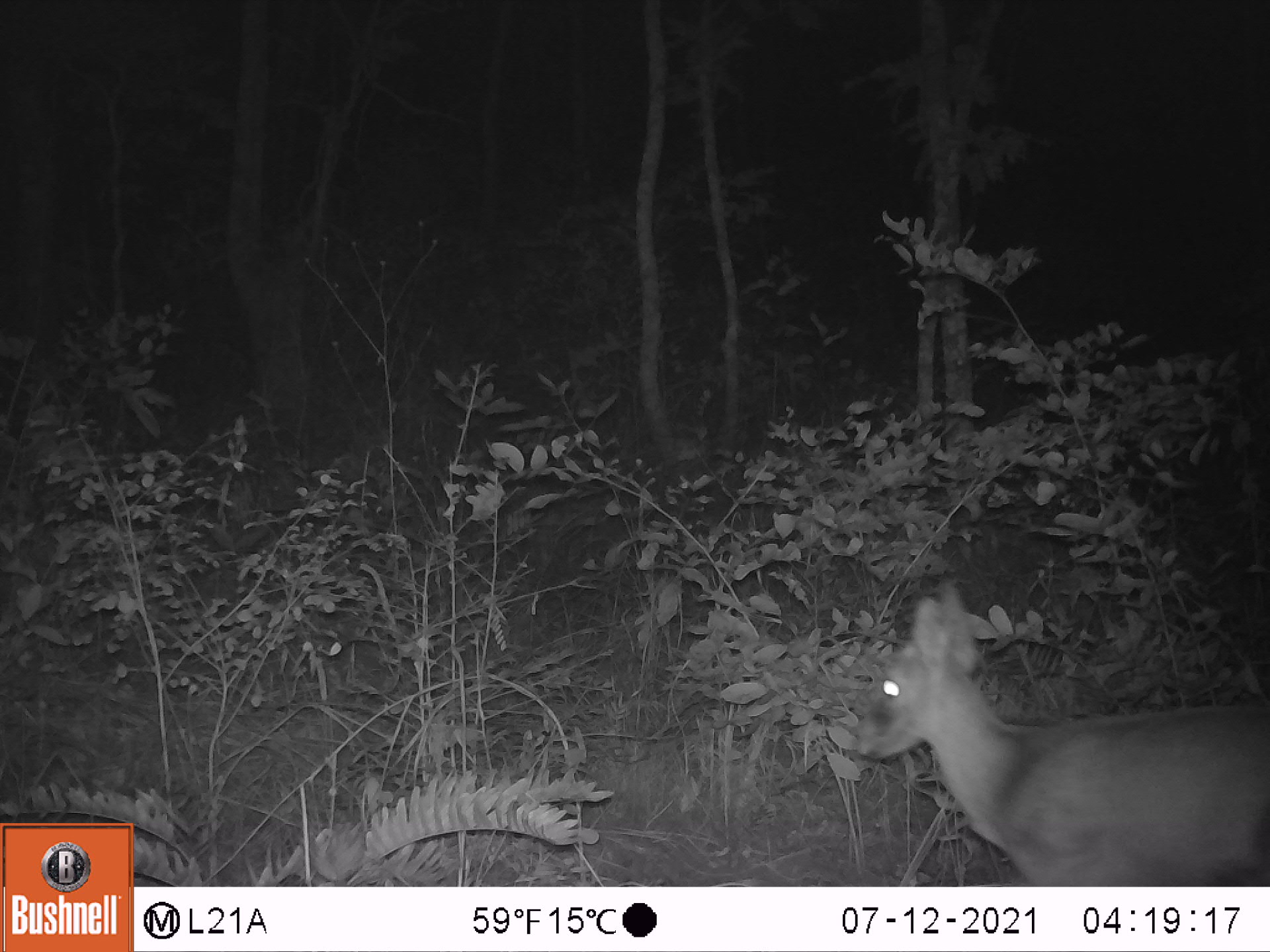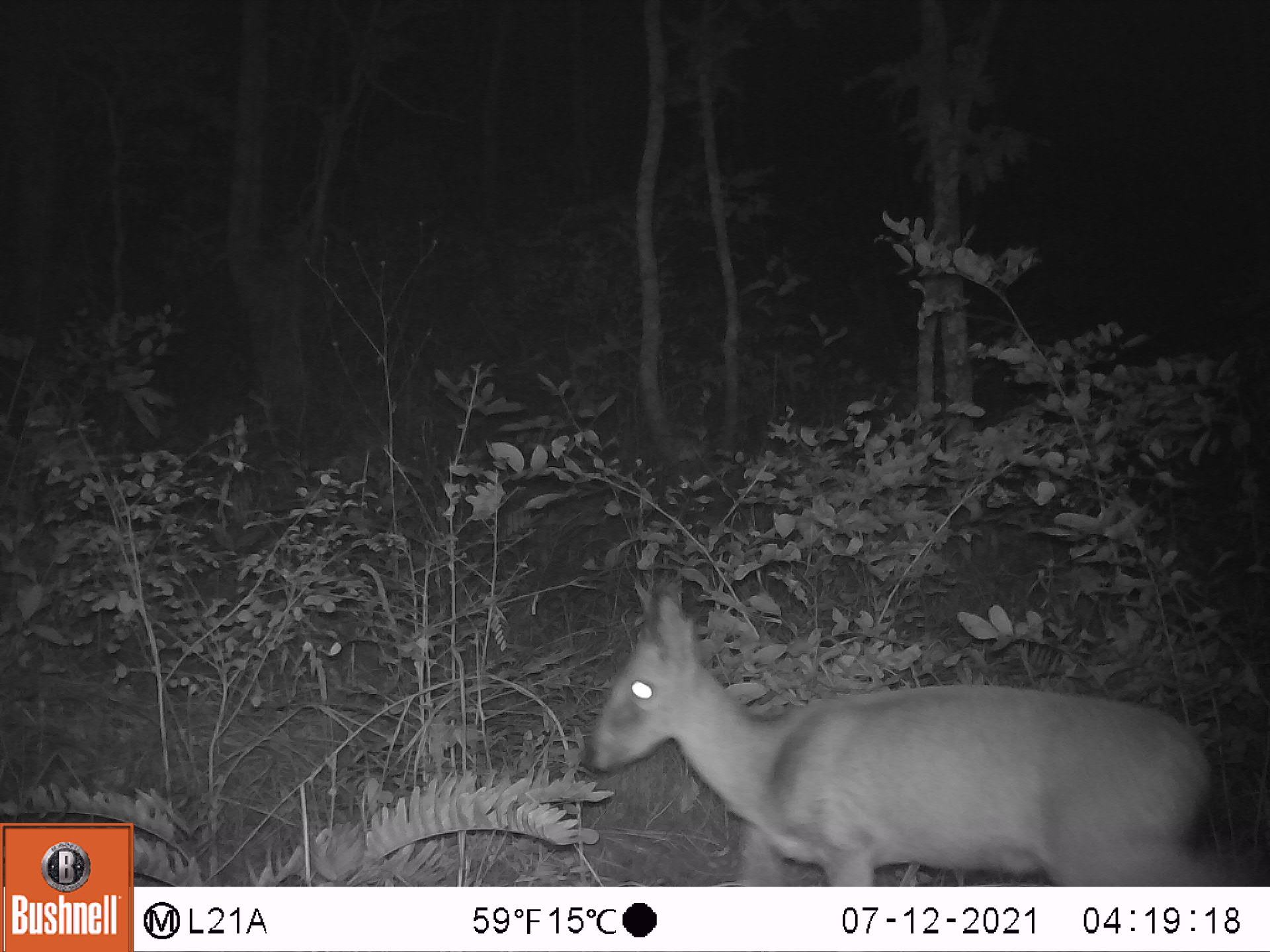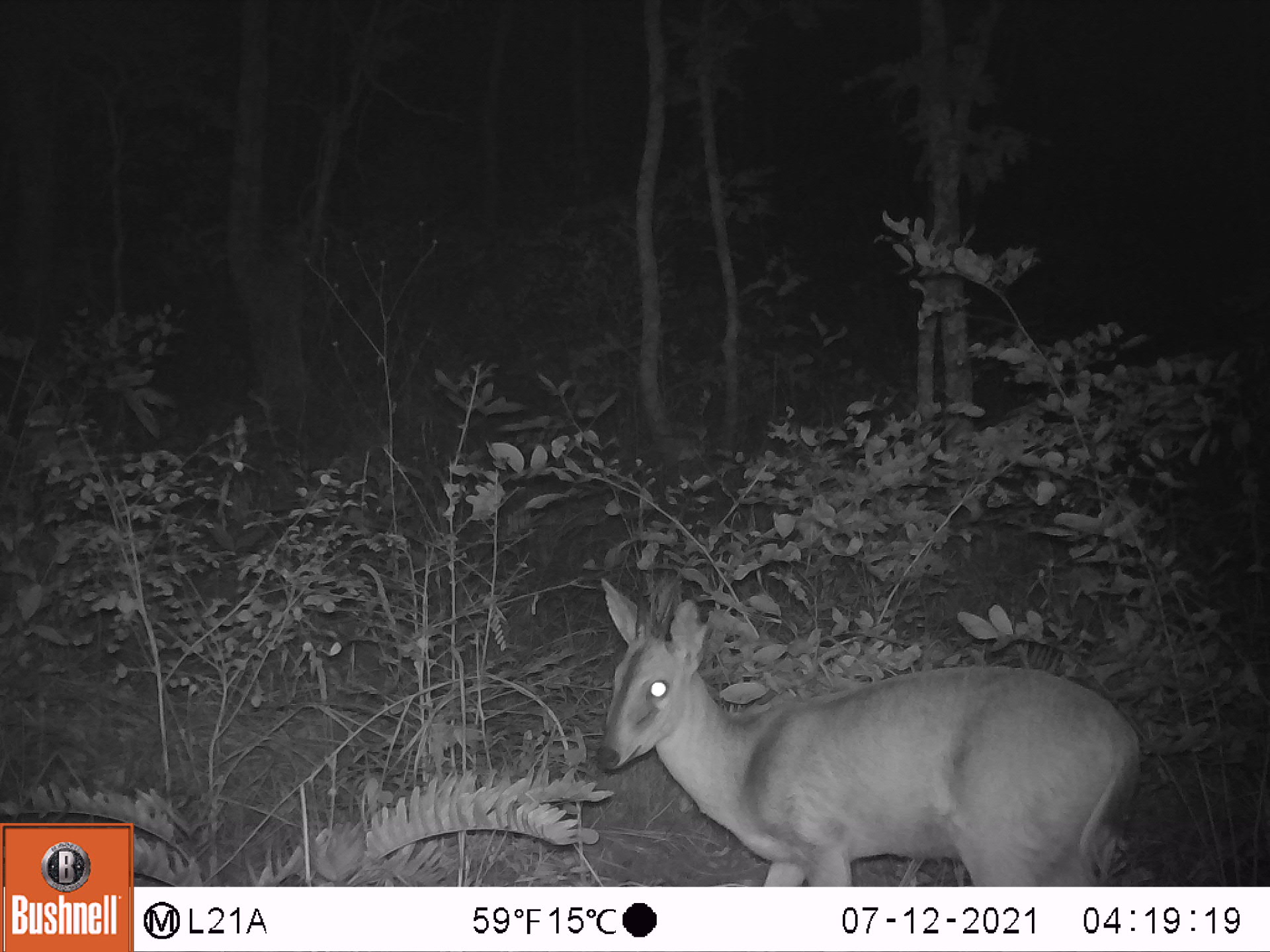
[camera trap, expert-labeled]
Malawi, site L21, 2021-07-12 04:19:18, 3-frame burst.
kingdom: Animalia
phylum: Chordata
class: Mammalia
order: Artiodactyla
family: Bovidae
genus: Sylvicapra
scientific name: Sylvicapra grimmia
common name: common duiker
Common duiker (Sylvicapra grimmia), count 1.